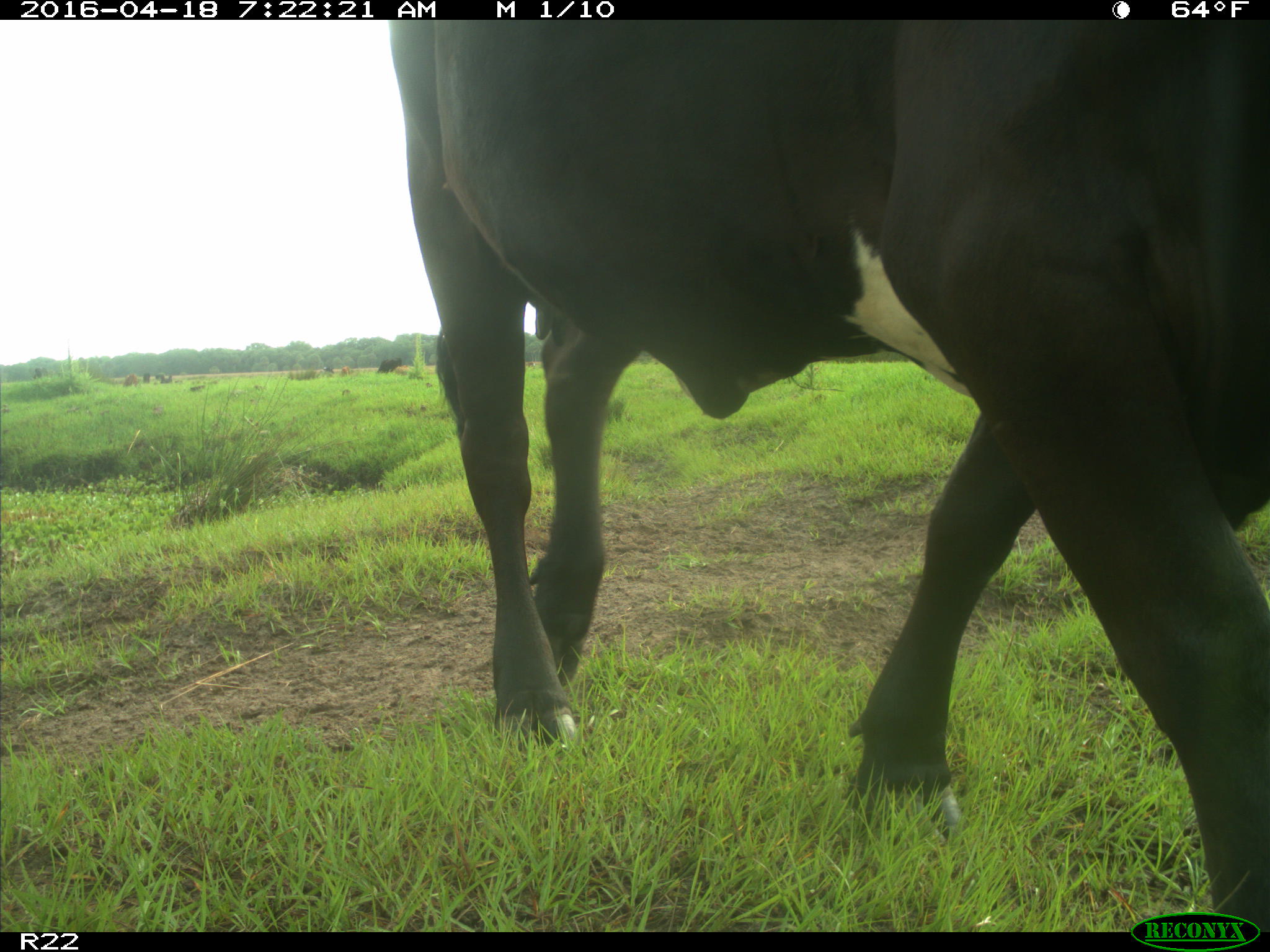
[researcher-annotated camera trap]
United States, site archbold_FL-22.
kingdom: Animalia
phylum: Chordata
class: Mammalia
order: Artiodactyla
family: Bovidae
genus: Bos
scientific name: Bos taurus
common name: domestic cow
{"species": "Bos taurus (domestic cow)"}